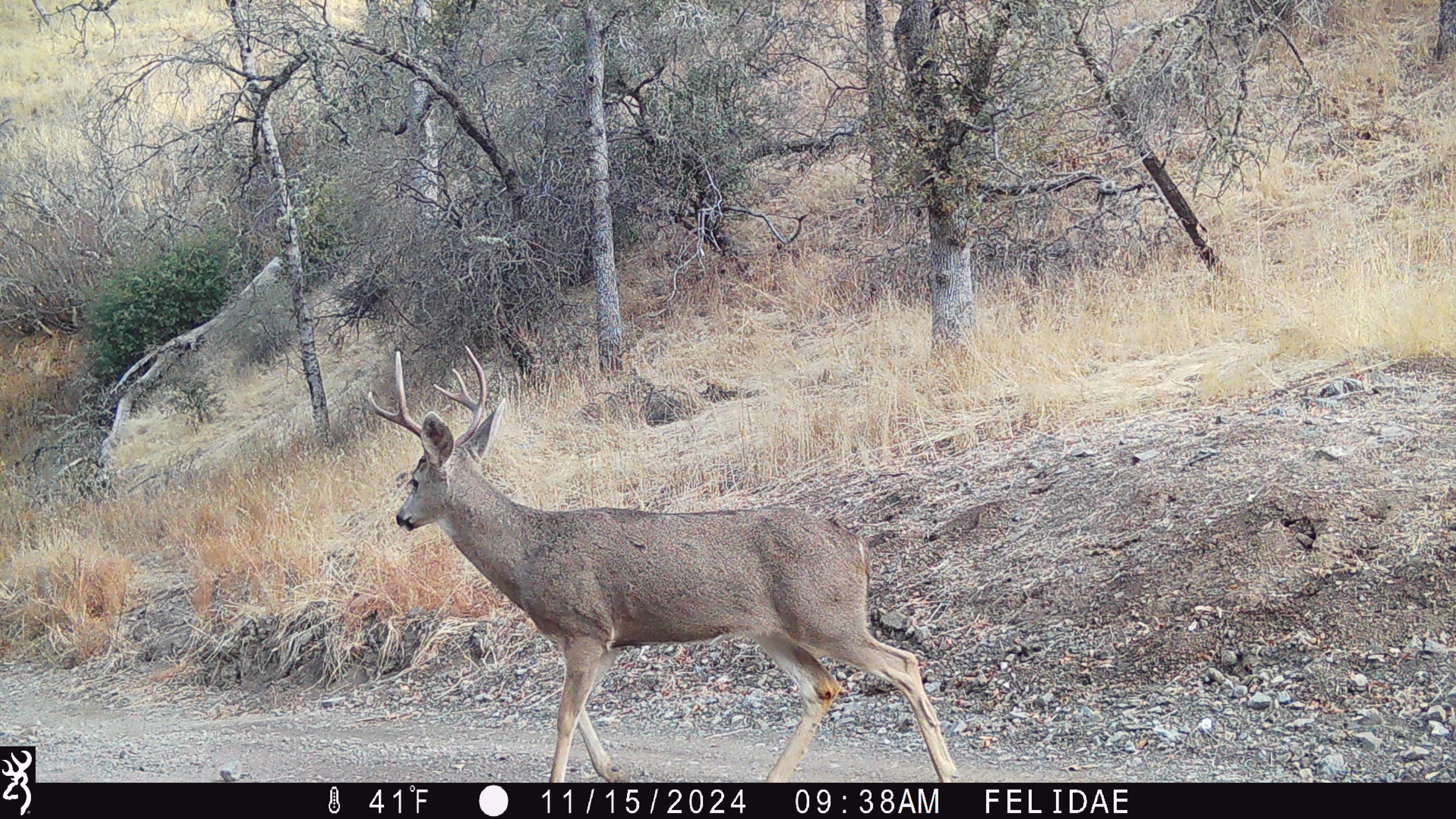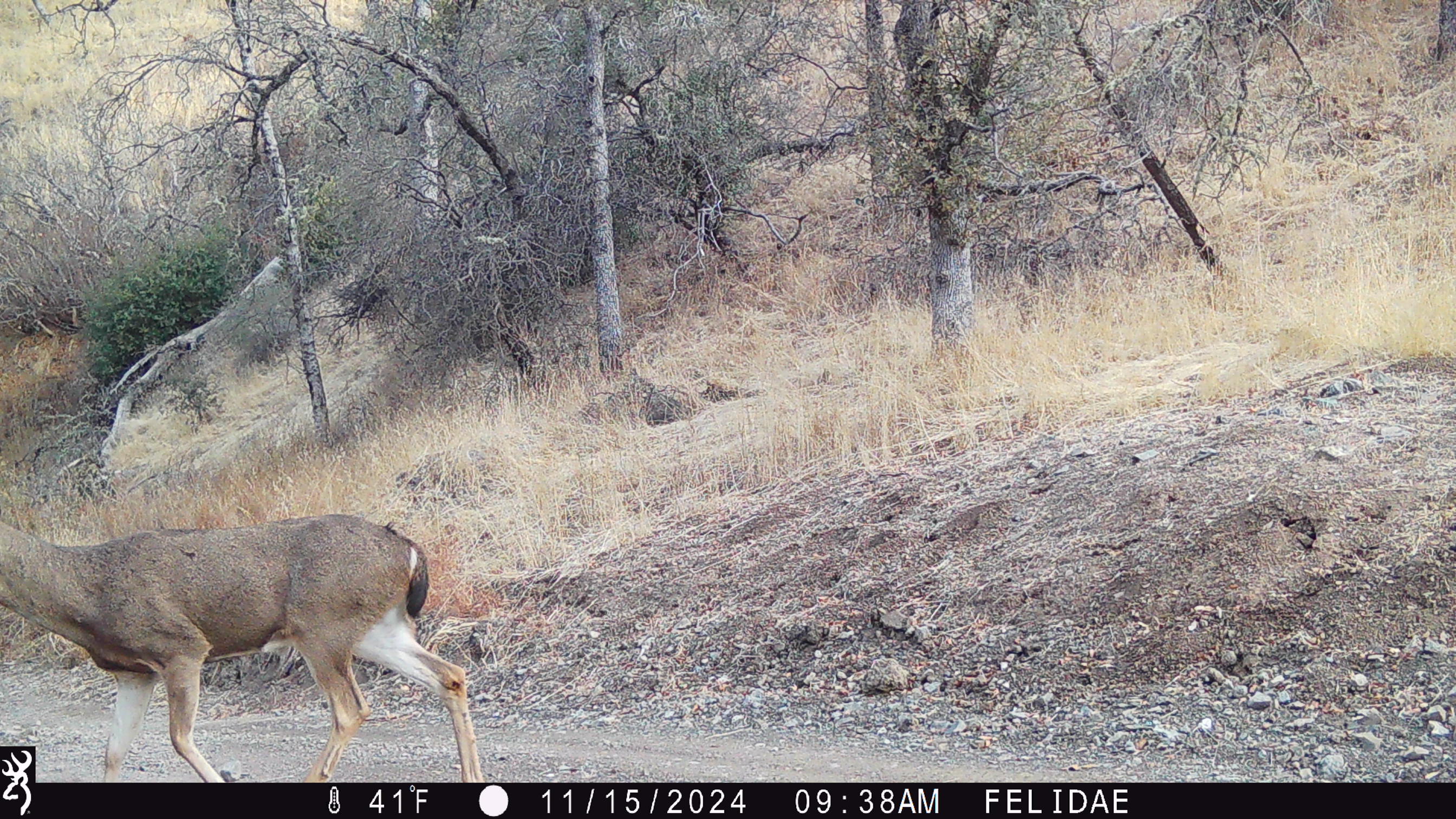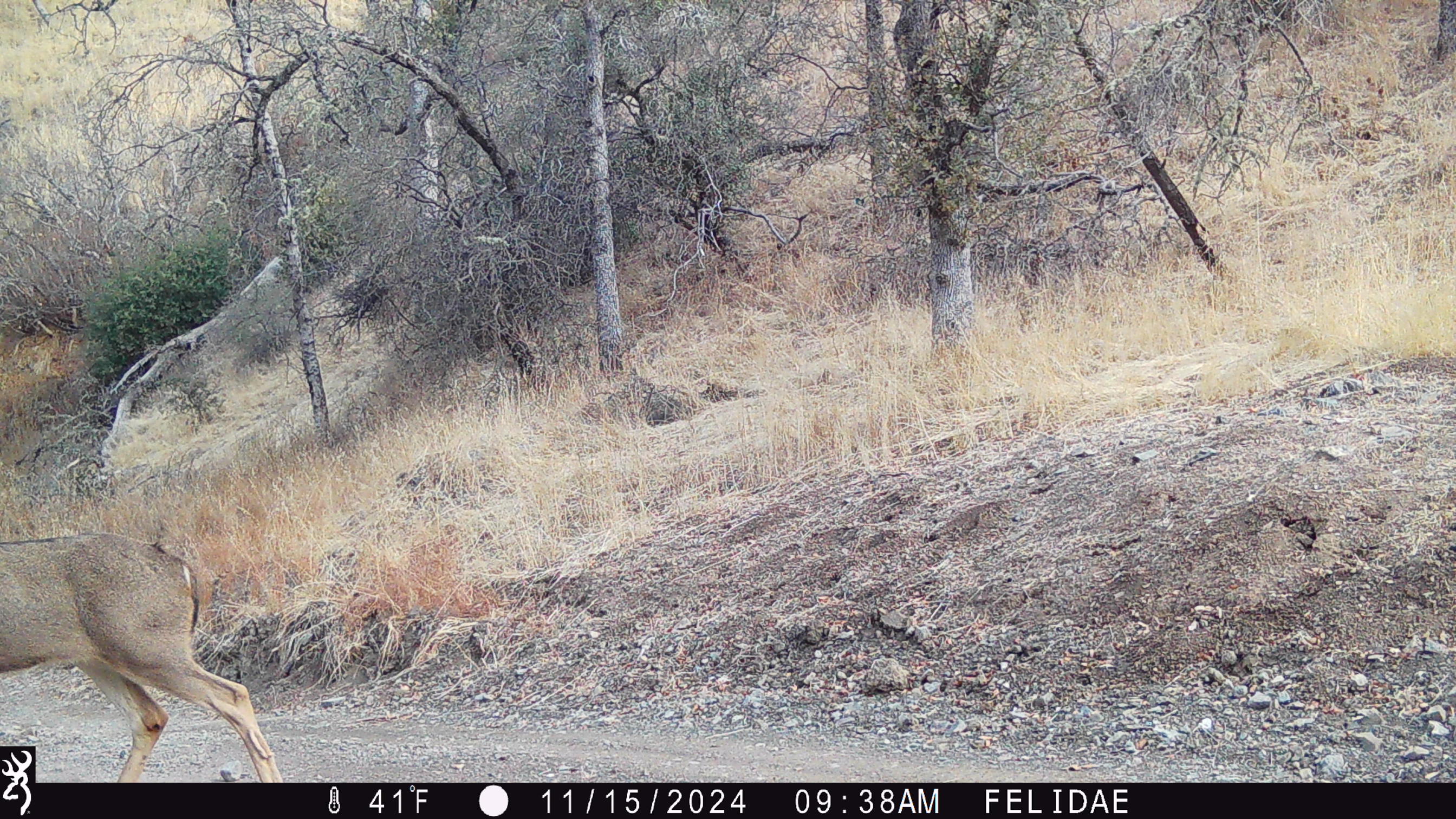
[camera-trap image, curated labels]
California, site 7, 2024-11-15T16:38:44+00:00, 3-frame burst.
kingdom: Animalia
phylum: Chordata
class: Mammalia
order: Artiodactyla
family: Cervidae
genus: Odocoileus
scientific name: Odocoileus hemionus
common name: mule deer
Mule deer (Odocoileus hemionus).